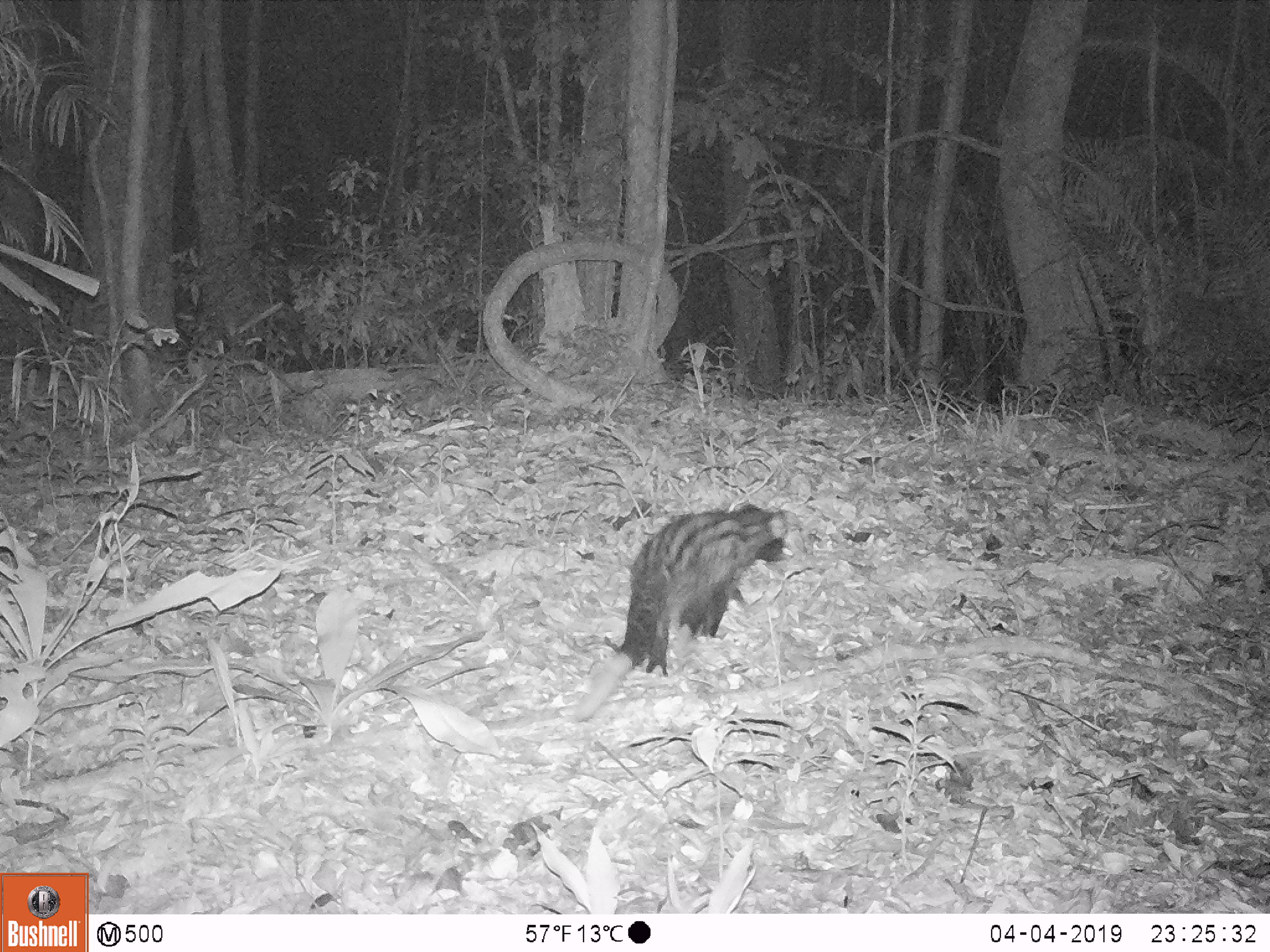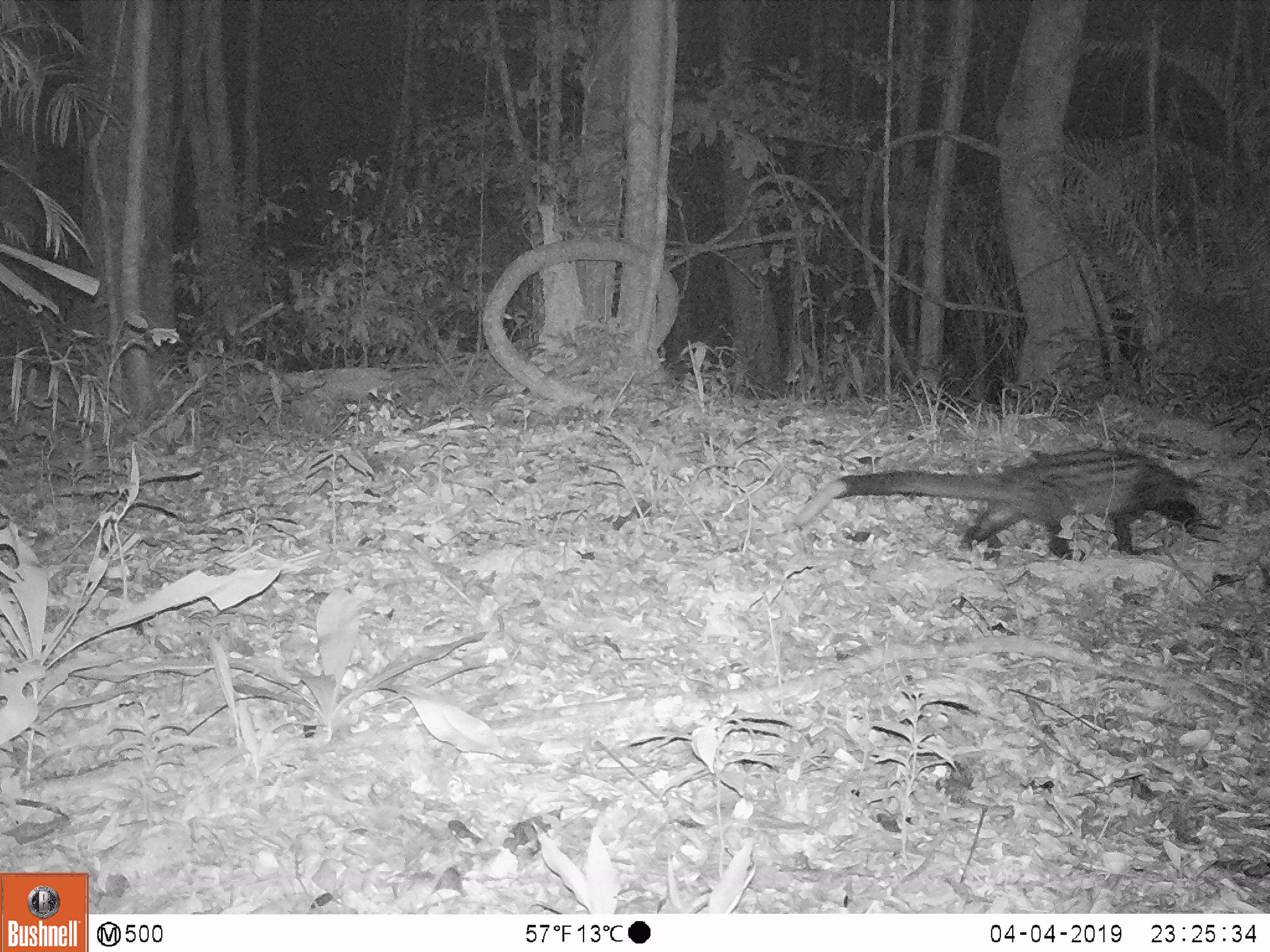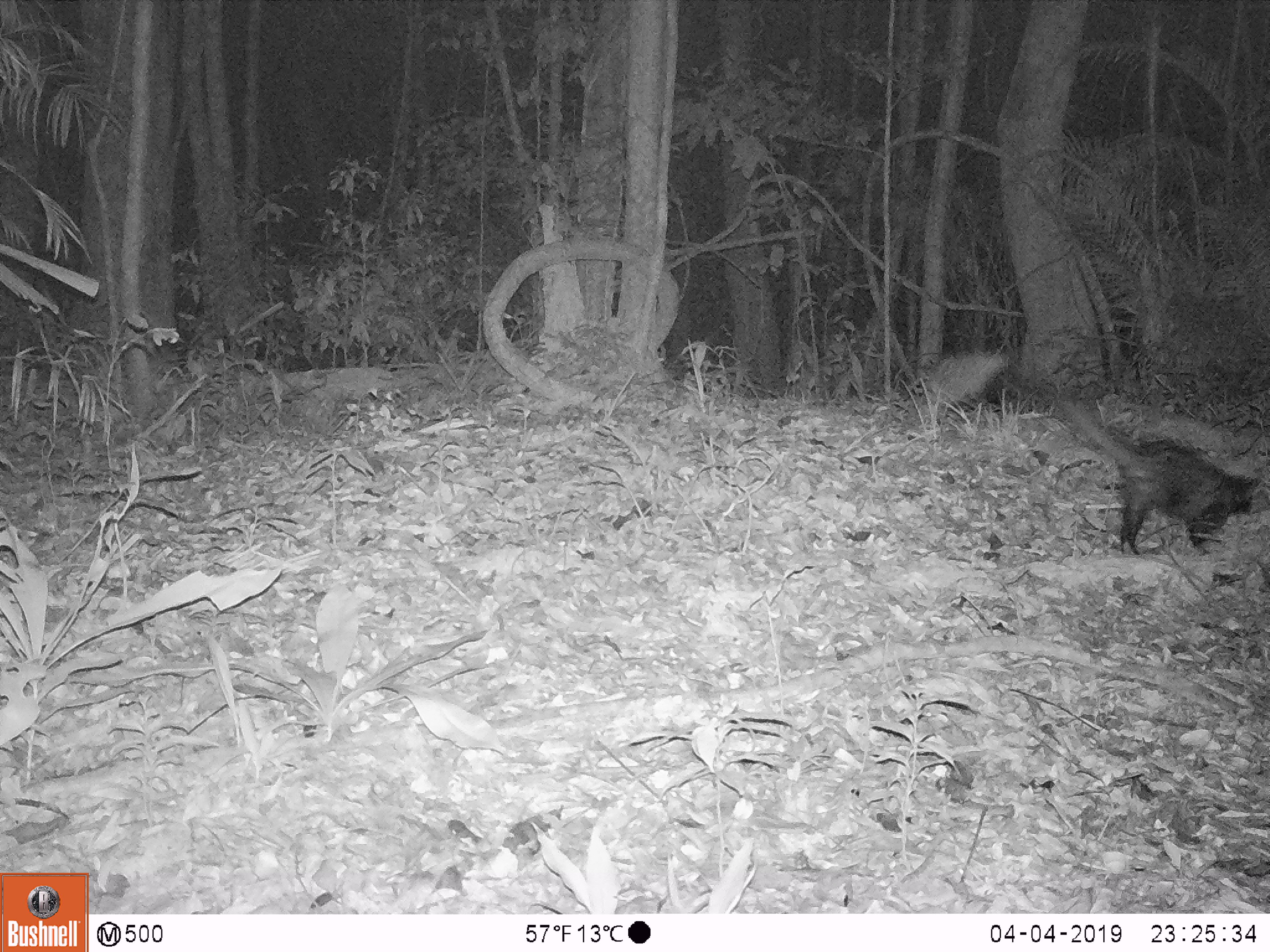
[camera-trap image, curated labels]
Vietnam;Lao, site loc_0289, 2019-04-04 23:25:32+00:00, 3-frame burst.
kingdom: Animalia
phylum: Chordata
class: Mammalia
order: Carnivora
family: Viverridae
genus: Paradoxurus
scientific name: Paradoxurus hermaphroditus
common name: common palm civet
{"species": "common palm civet (Paradoxurus hermaphroditus)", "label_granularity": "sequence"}